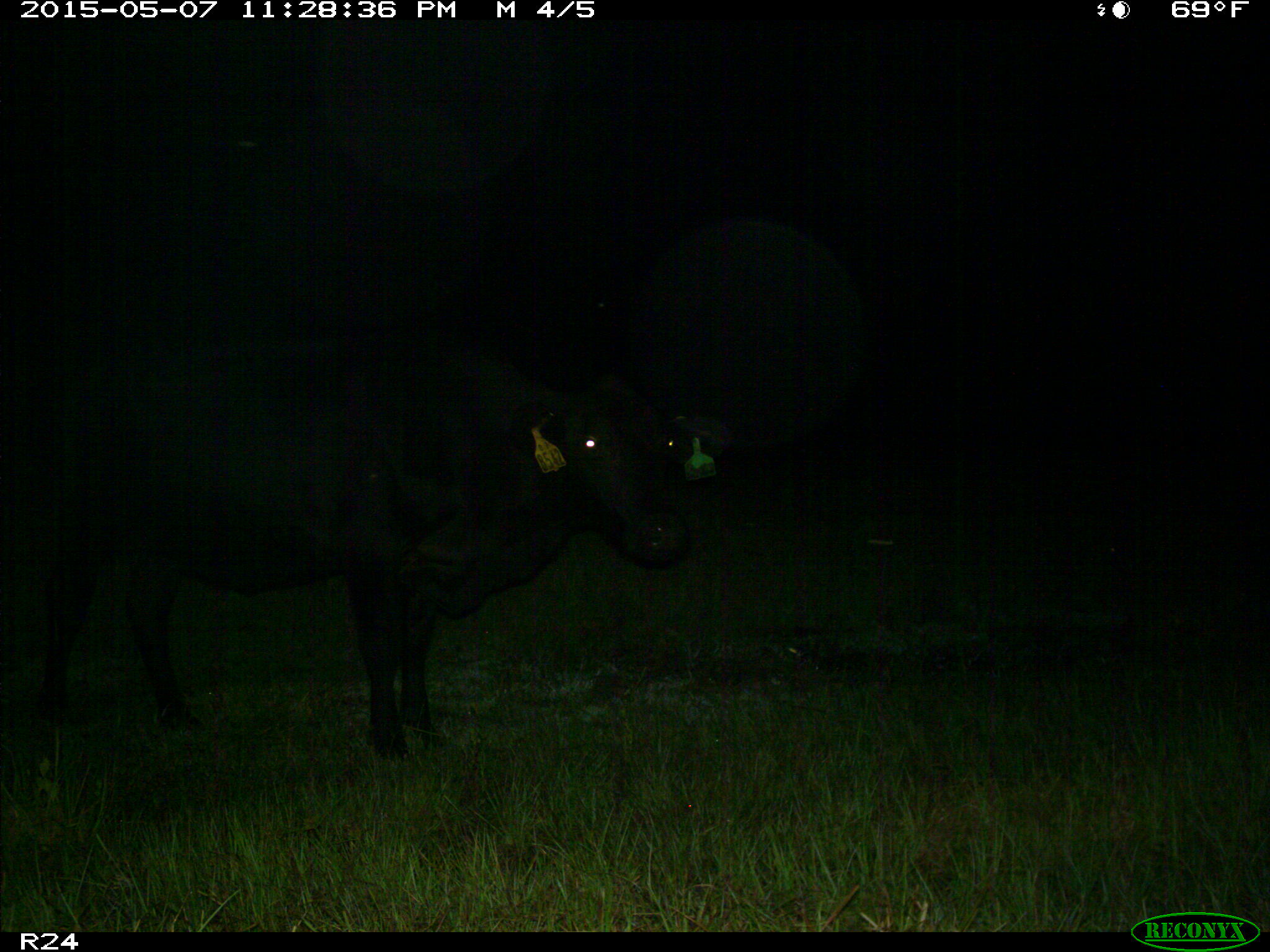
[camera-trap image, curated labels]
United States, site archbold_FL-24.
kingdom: Animalia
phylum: Chordata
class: Mammalia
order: Artiodactyla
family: Bovidae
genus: Bos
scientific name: Bos taurus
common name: domestic cow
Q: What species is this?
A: Bos taurus (domestic cow).